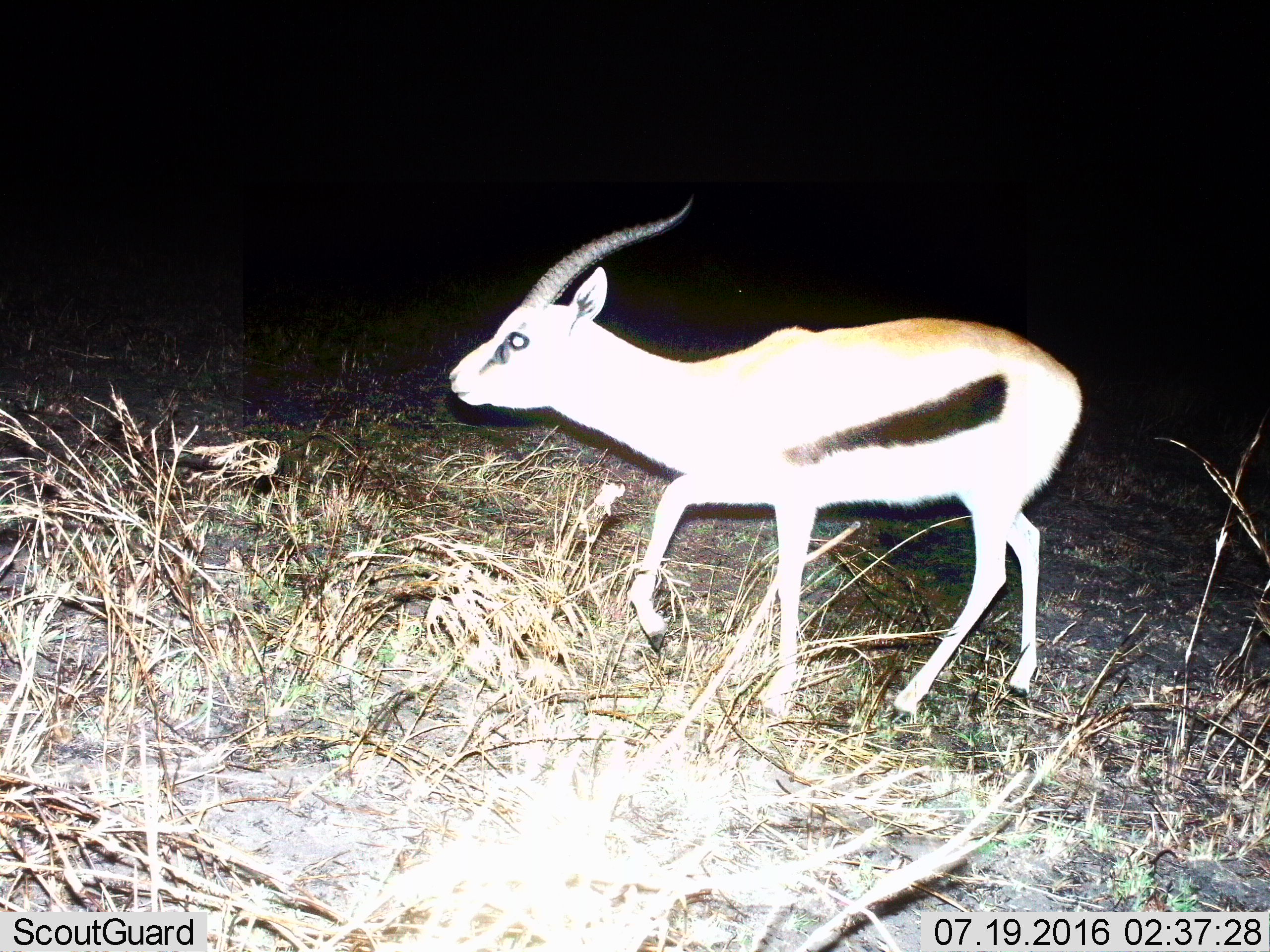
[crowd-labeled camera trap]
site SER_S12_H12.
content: unidentified animal